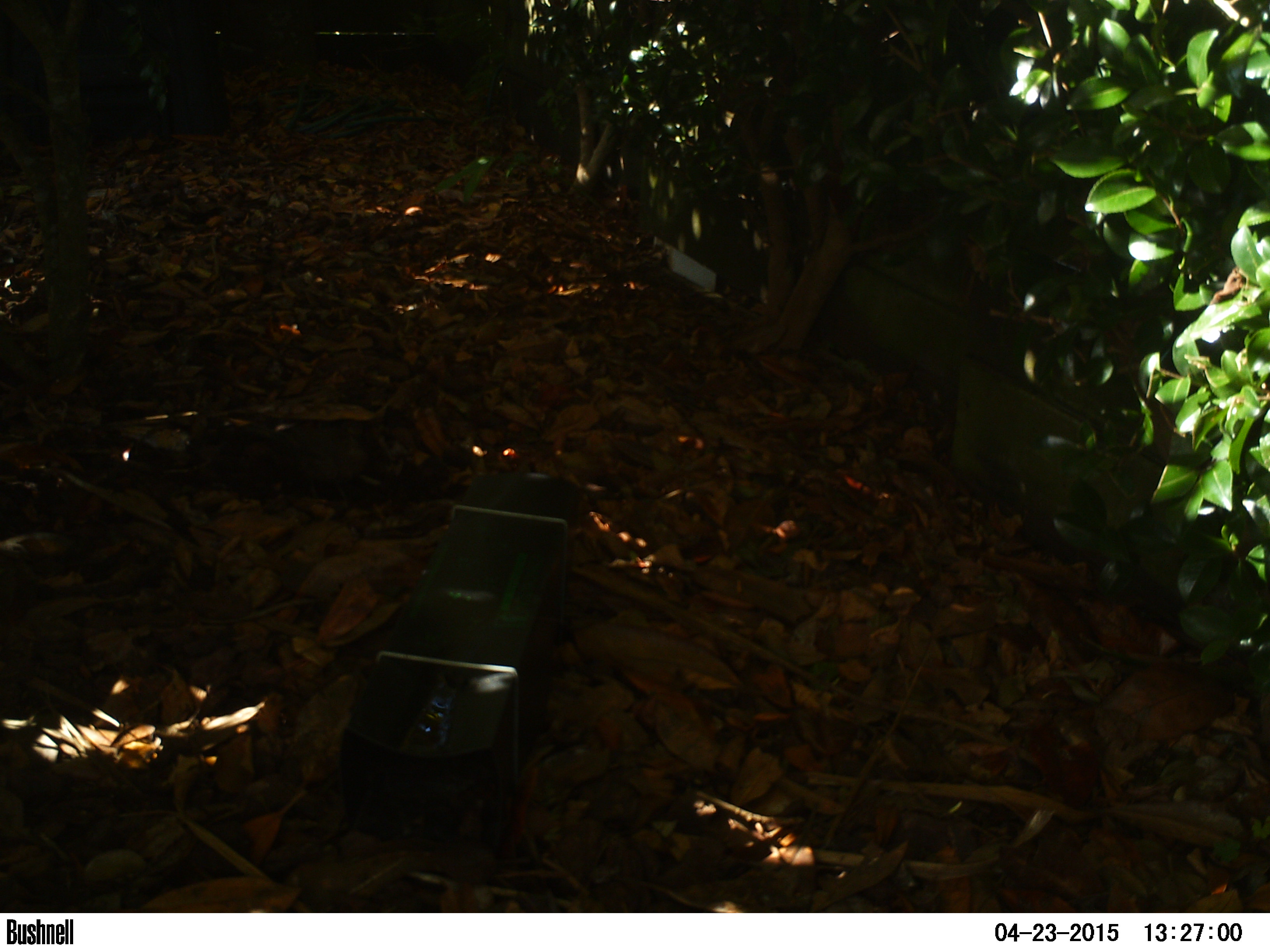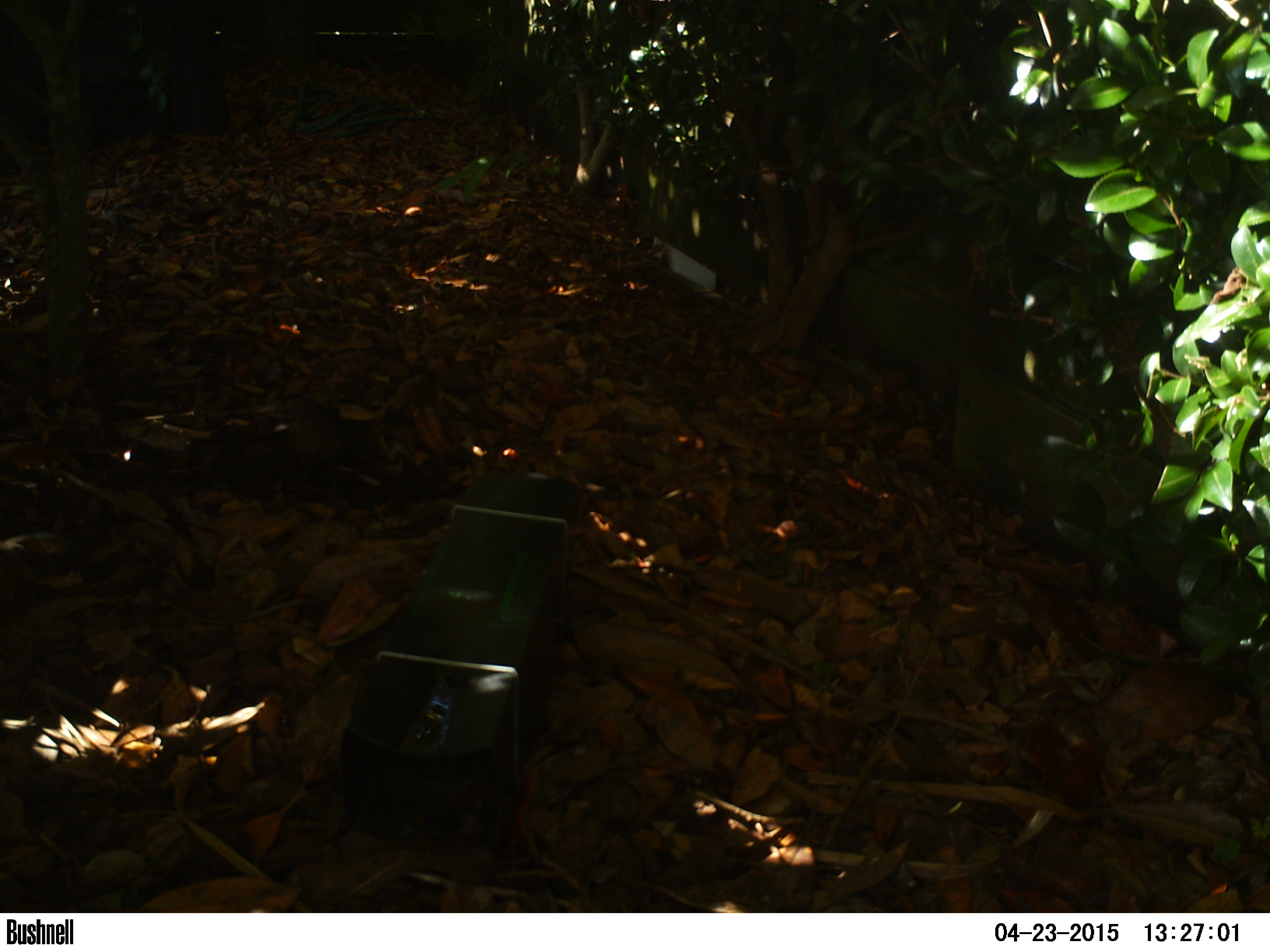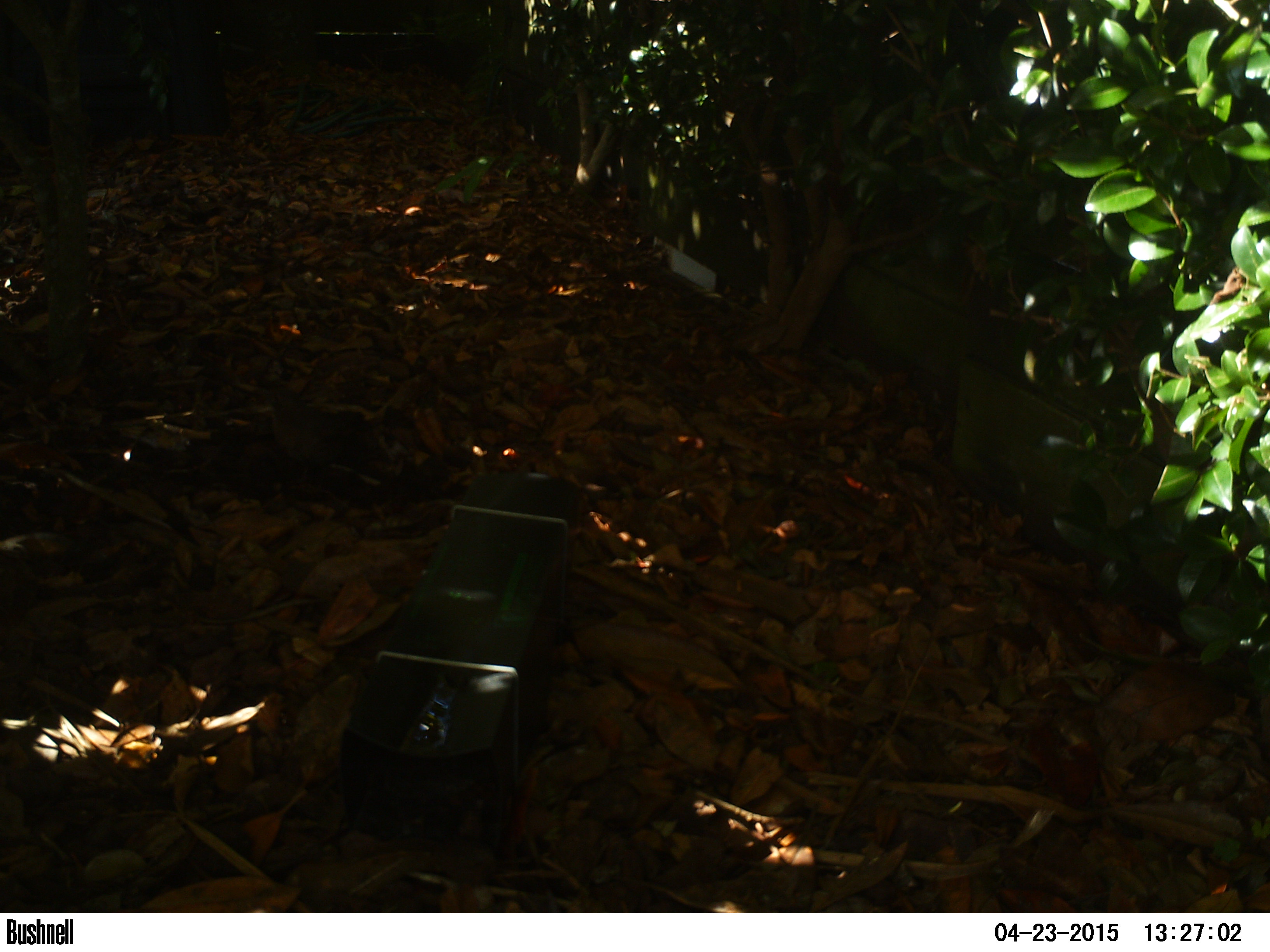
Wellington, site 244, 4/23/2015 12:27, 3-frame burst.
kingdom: Animalia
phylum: Chordata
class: Aves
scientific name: Aves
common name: bird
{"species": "bird (Aves)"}